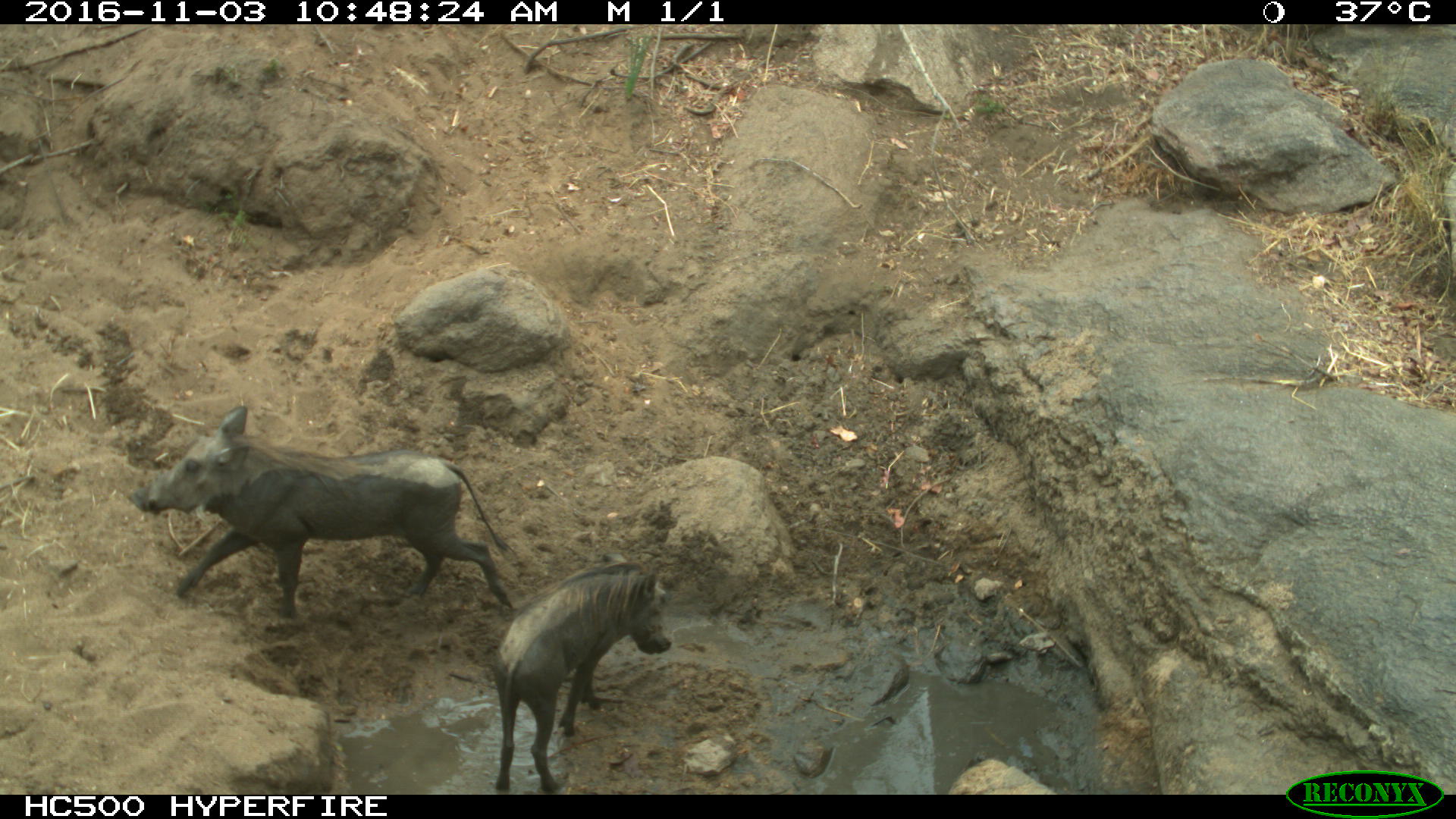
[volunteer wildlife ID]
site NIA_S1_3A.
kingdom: Animalia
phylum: Chordata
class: Mammalia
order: Artiodactyla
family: Suidae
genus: Phacochoerus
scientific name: Phacochoerus africanus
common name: warthog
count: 2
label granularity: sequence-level